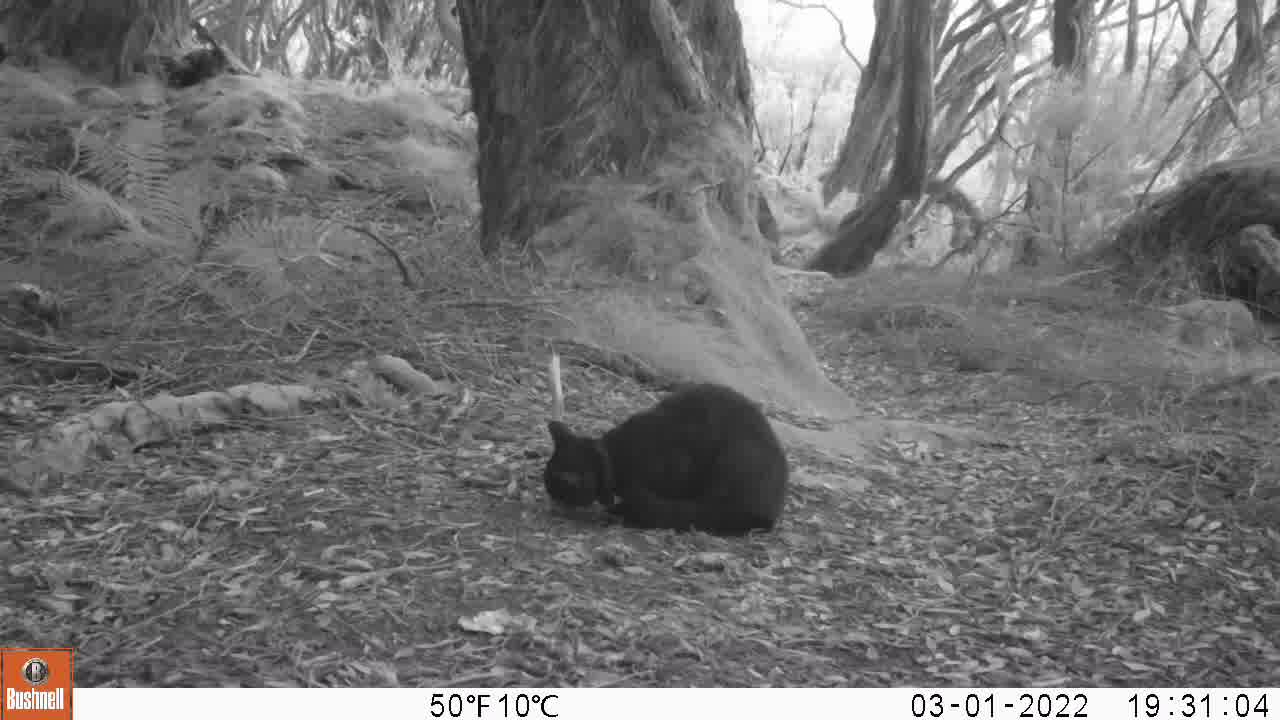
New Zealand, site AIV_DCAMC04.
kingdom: Animalia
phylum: Chordata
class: Mammalia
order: Carnivora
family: Felidae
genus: Felis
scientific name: Felis catus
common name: domestic cat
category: cat